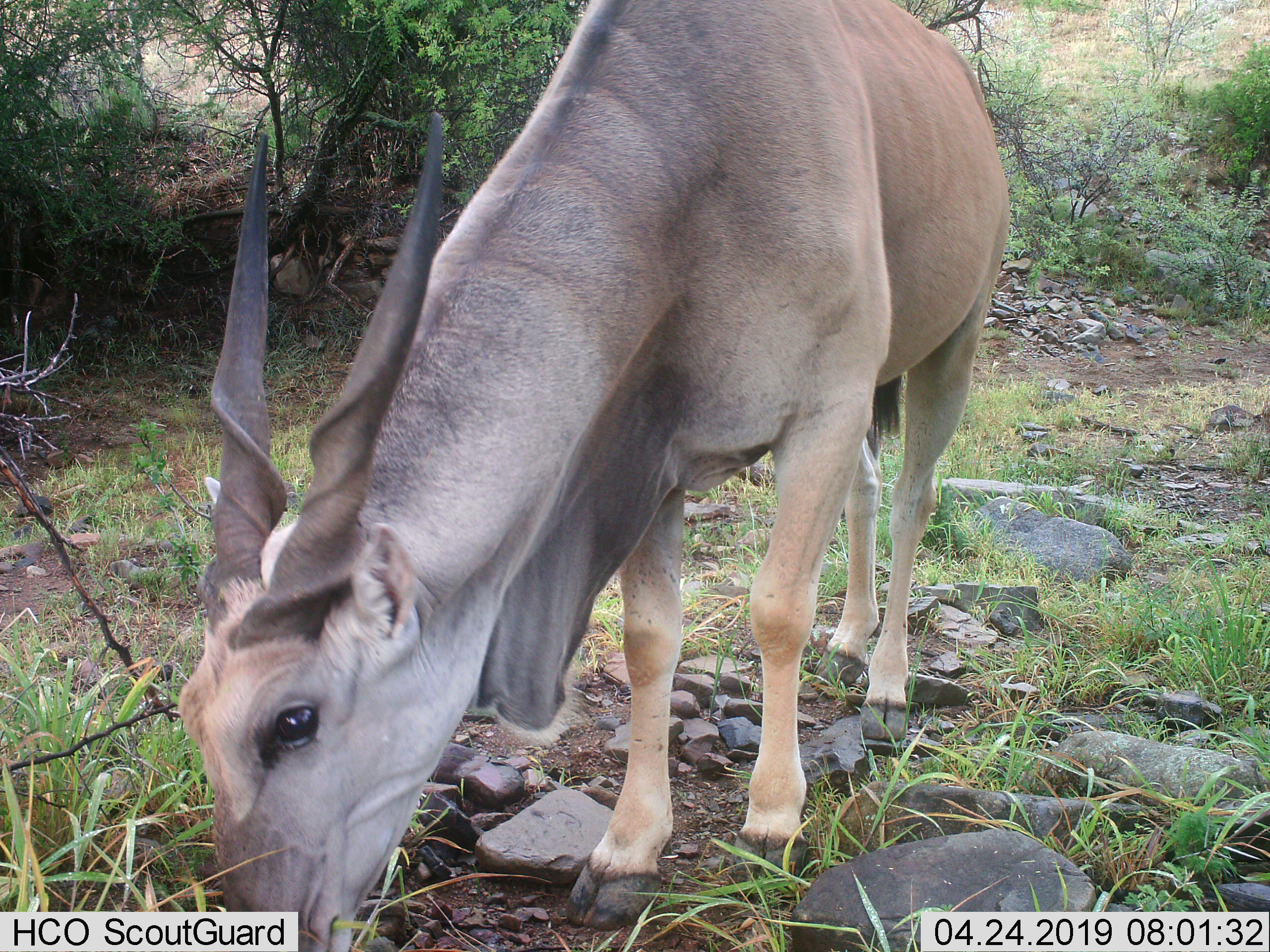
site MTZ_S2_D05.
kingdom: Animalia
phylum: Chordata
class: Mammalia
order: Artiodactyla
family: Bovidae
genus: Tragelaphus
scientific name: Tragelaphus oryx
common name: eland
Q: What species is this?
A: Eland (Tragelaphus oryx).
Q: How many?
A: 1.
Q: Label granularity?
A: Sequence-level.